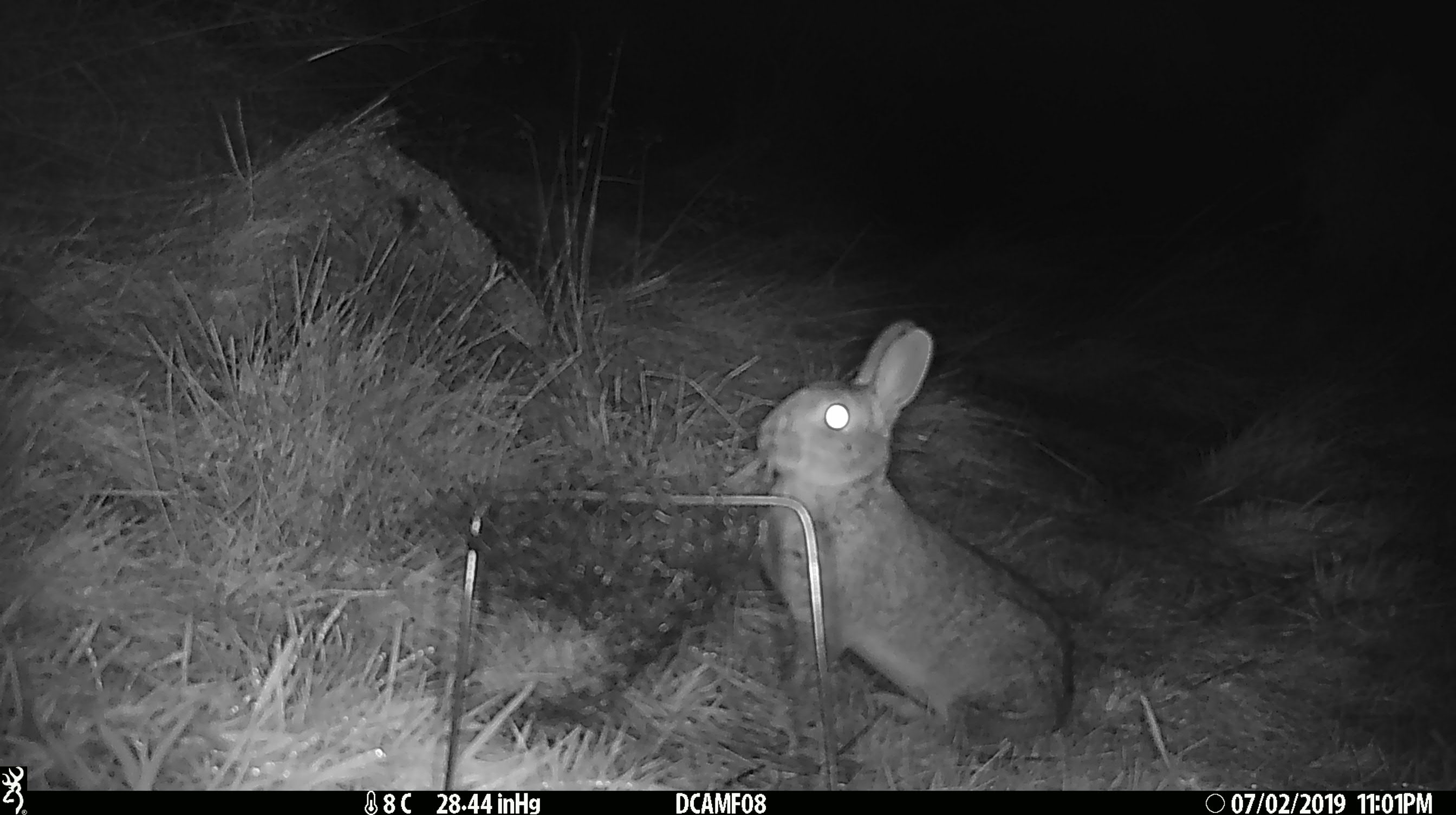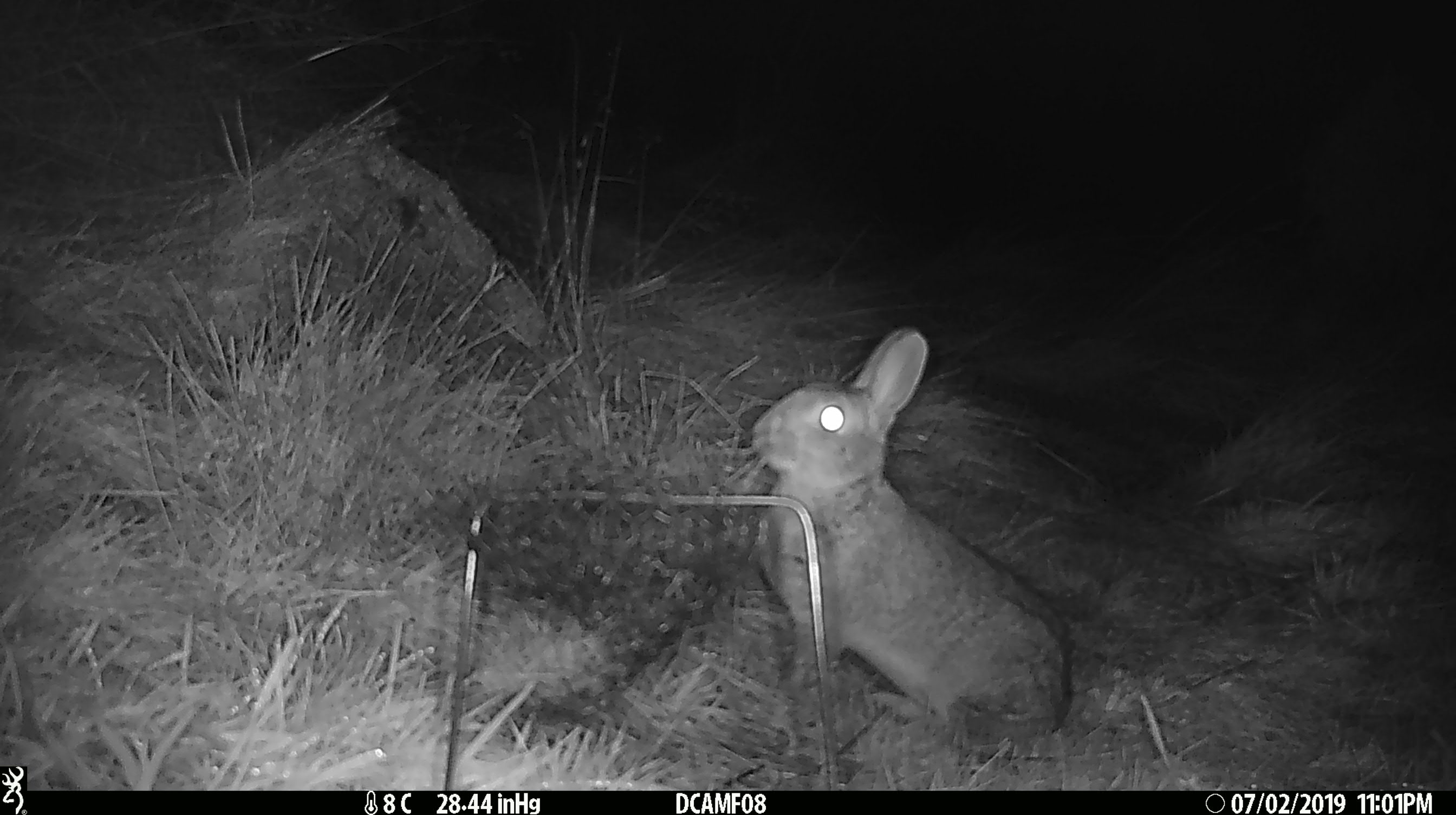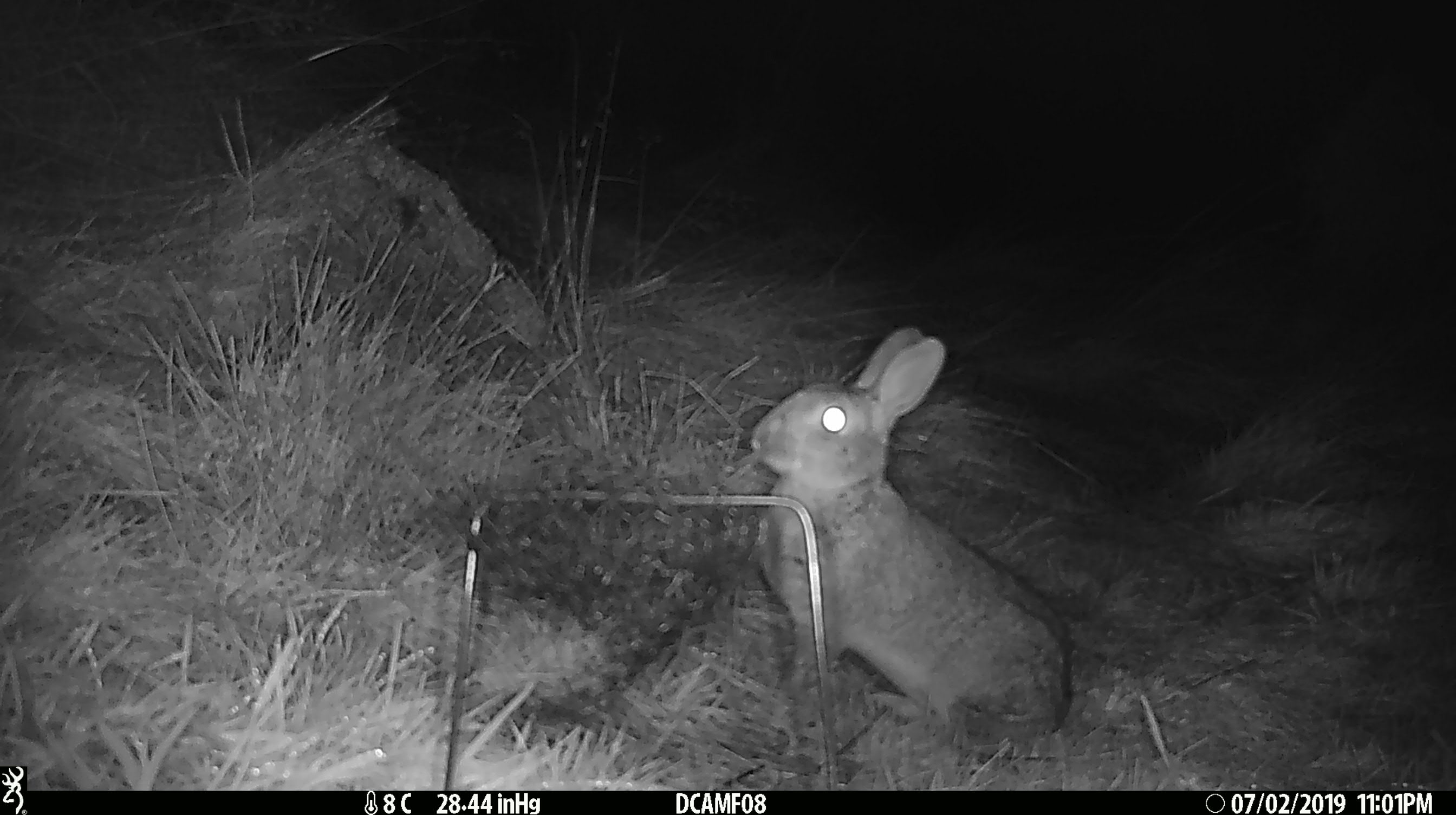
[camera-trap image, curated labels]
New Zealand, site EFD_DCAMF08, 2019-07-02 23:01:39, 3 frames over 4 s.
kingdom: Animalia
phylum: Chordata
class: Mammalia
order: Lagomorpha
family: Leporidae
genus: Oryctolagus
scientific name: Oryctolagus cuniculus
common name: european rabbit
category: rabbit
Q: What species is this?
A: Rabbit (european rabbit) (Oryctolagus cuniculus).